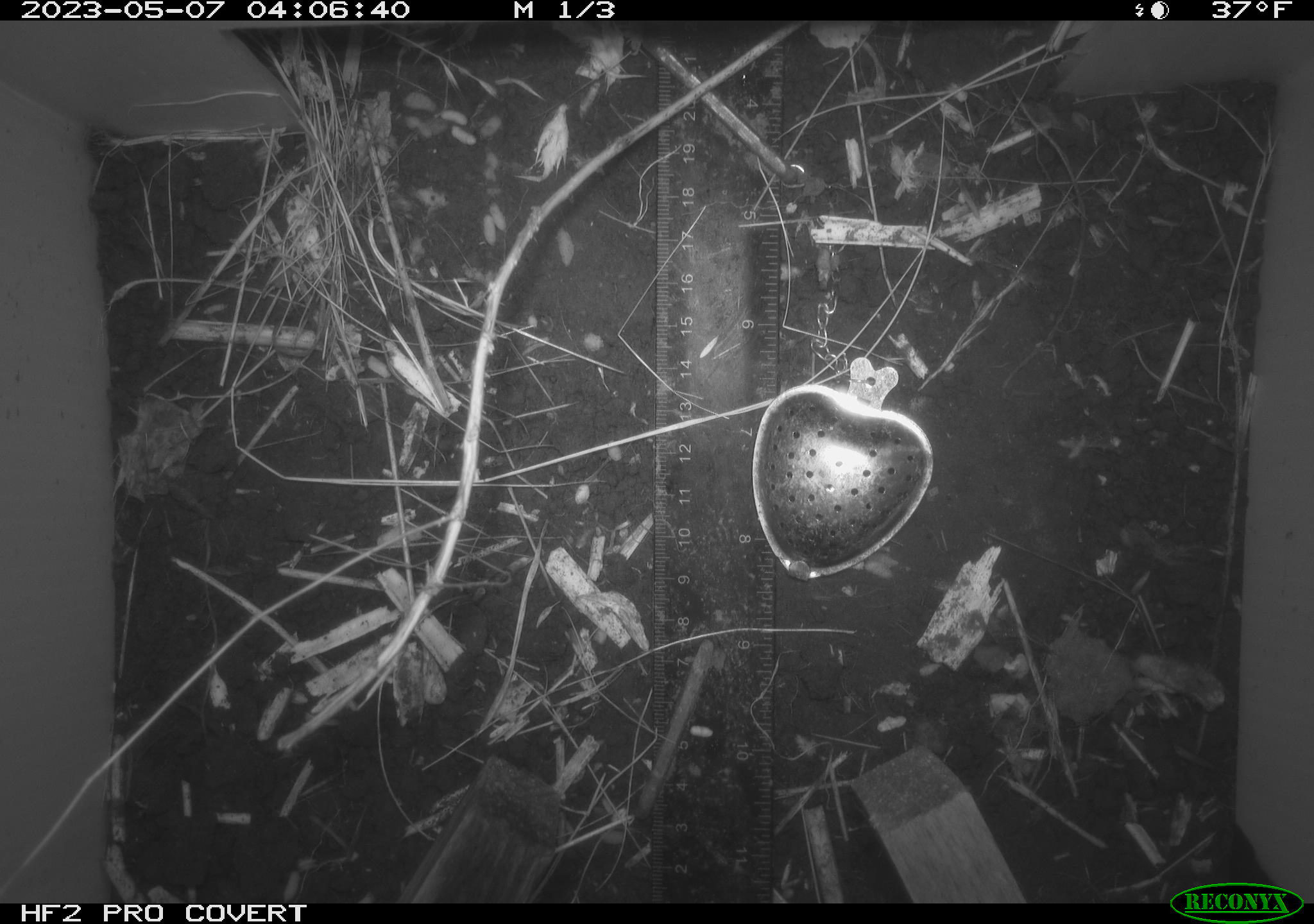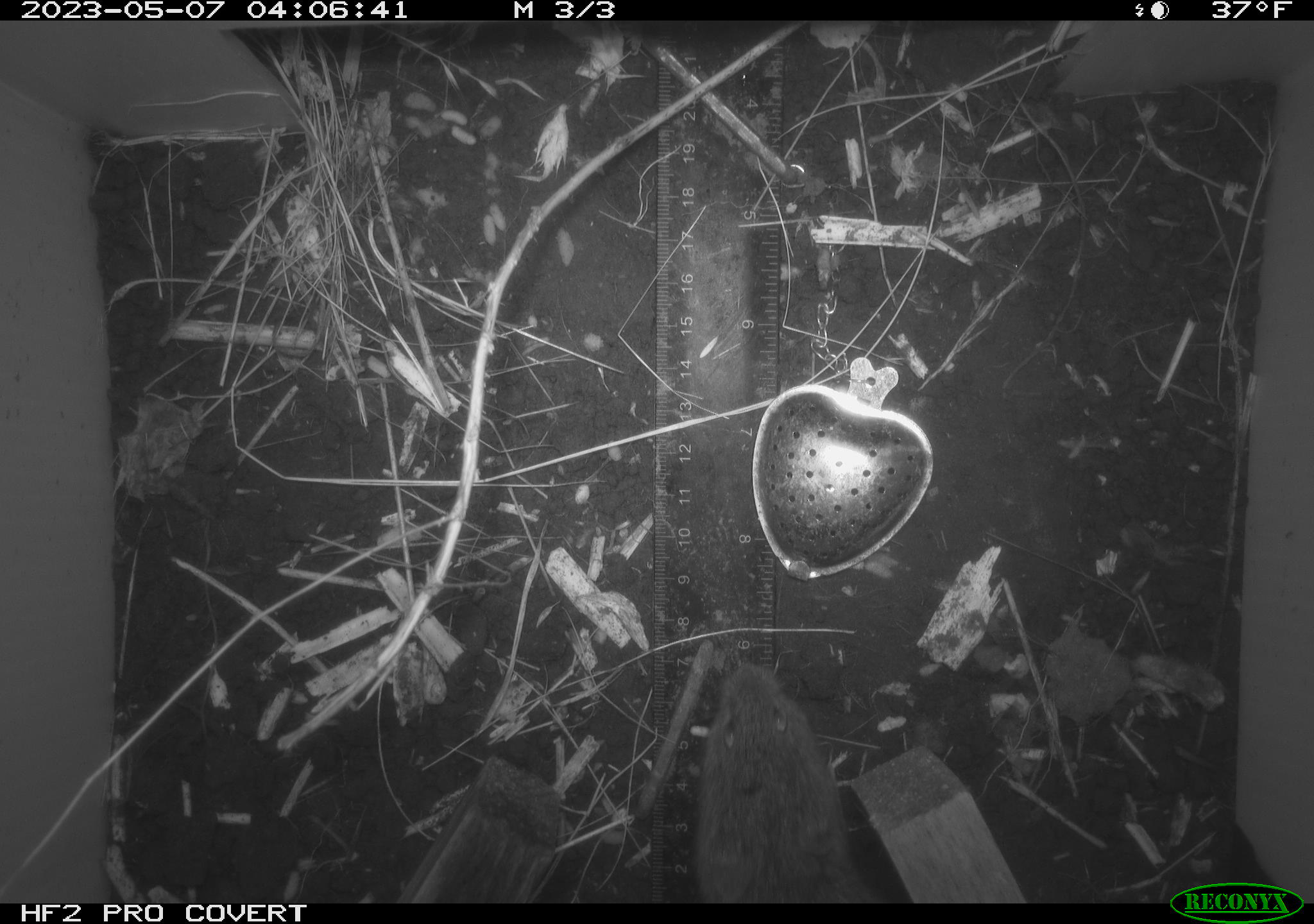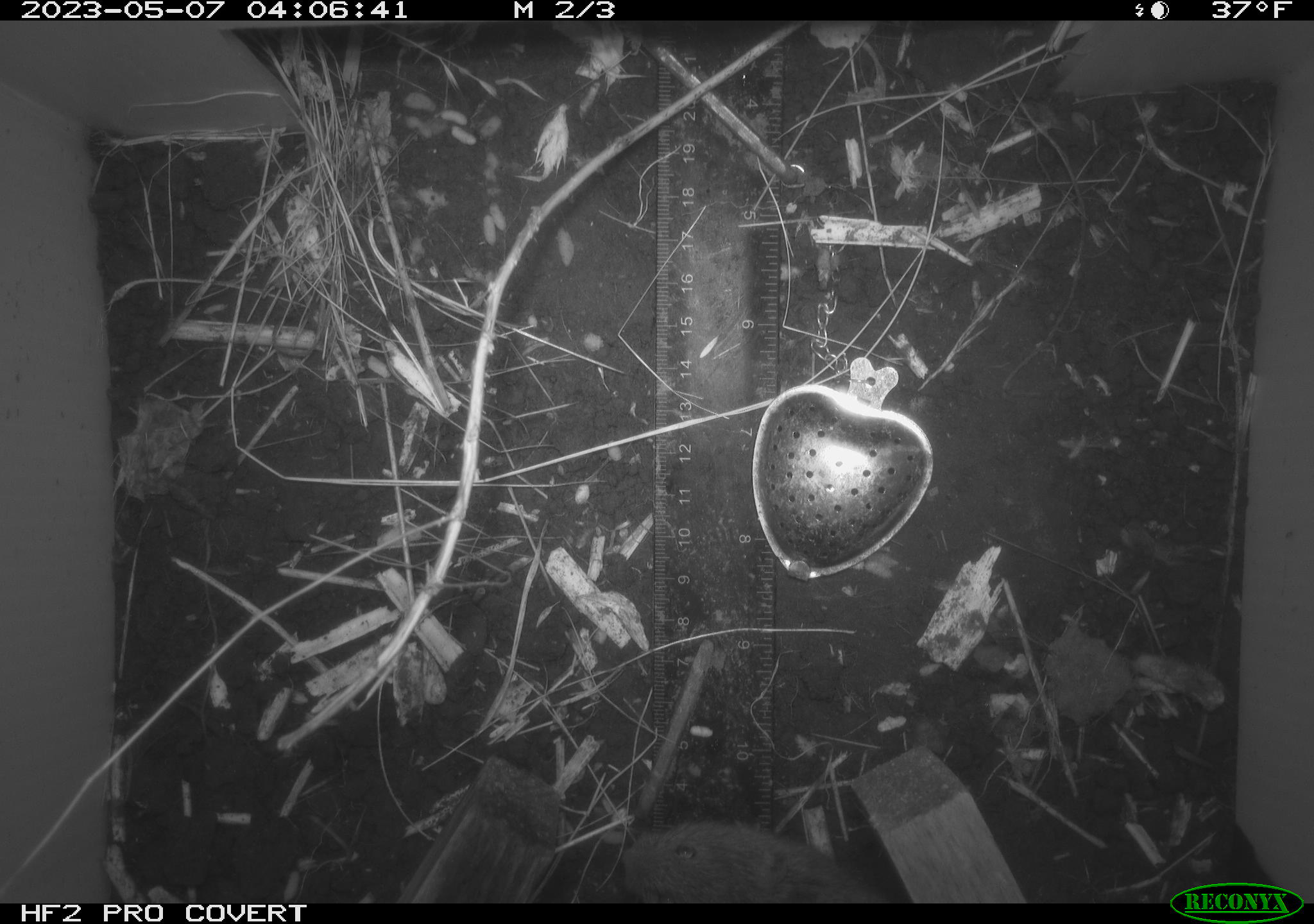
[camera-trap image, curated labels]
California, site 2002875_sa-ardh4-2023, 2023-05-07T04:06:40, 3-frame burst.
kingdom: Animalia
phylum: Chordata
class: Mammalia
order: Rodentia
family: Cricetidae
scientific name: Arvicolinae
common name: voles, lemmings, and muskrats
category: arvicolinae subfamily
Arvicolinae subfamily (voles, lemmings, and muskrats) (Arvicolinae).